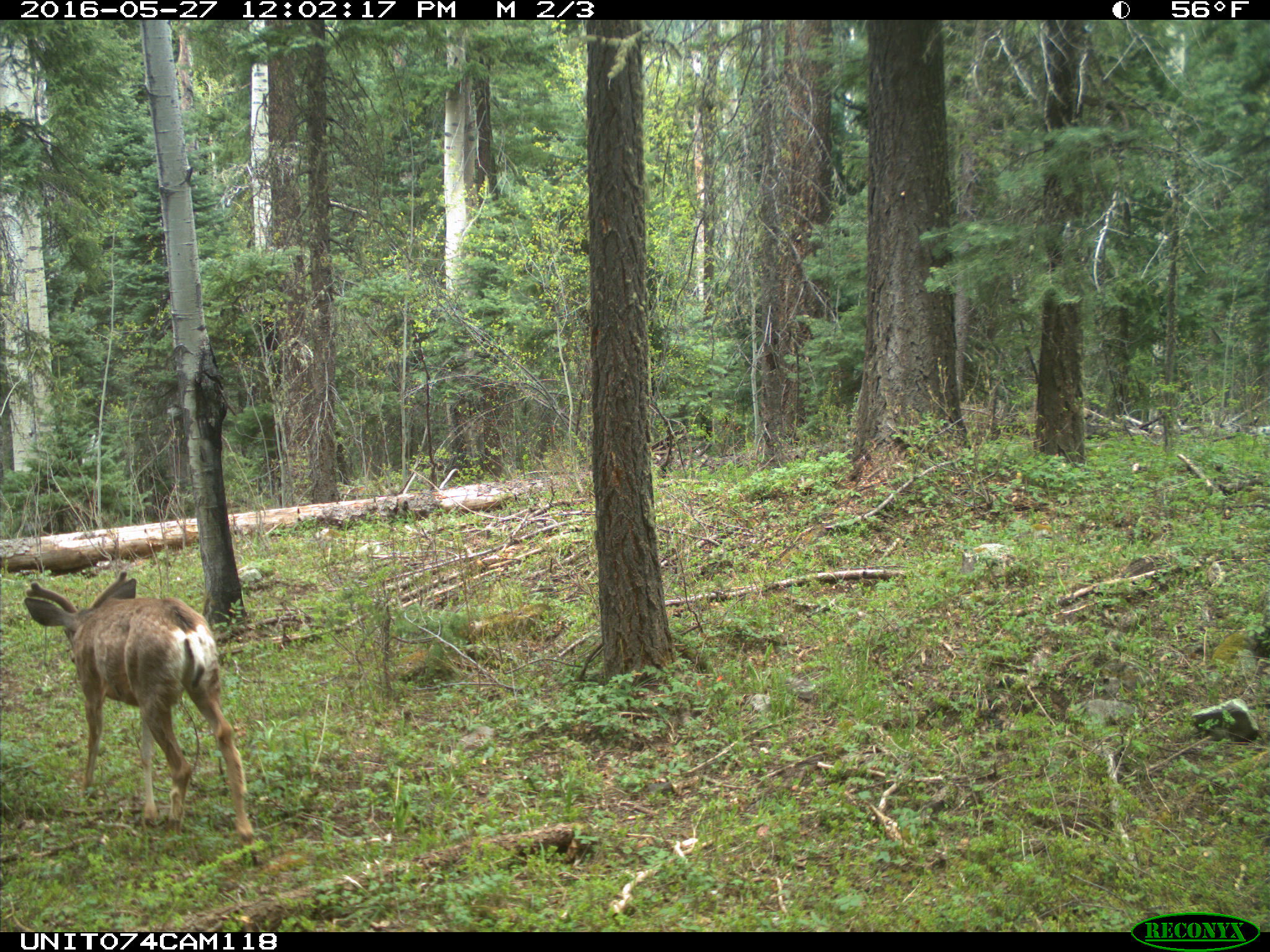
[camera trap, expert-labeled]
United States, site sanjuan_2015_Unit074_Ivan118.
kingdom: Animalia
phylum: Chordata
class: Mammalia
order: Artiodactyla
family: Cervidae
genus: Odocoileus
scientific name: Odocoileus hemionus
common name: mule deer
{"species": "Odocoileus hemionus (mule deer)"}